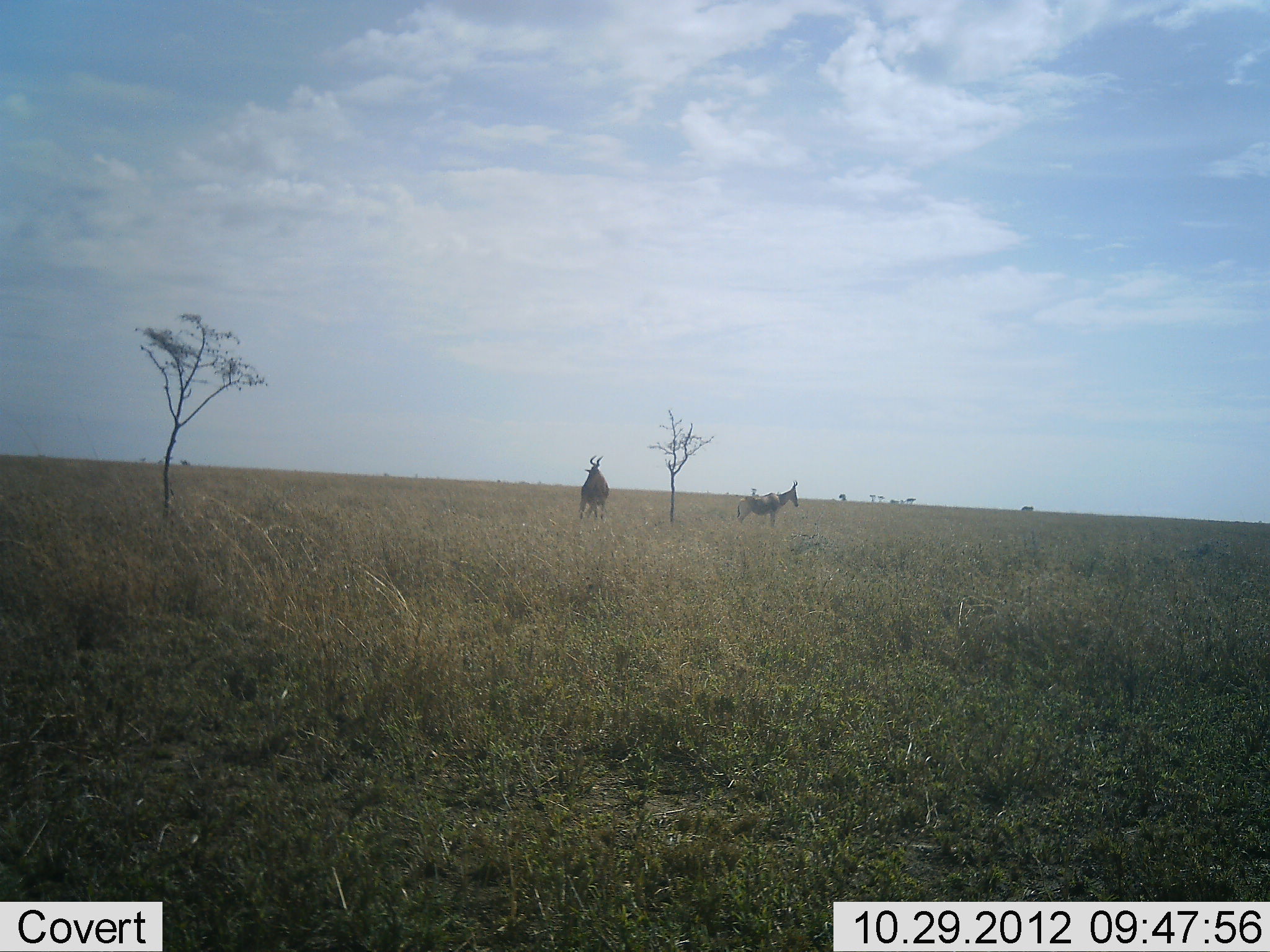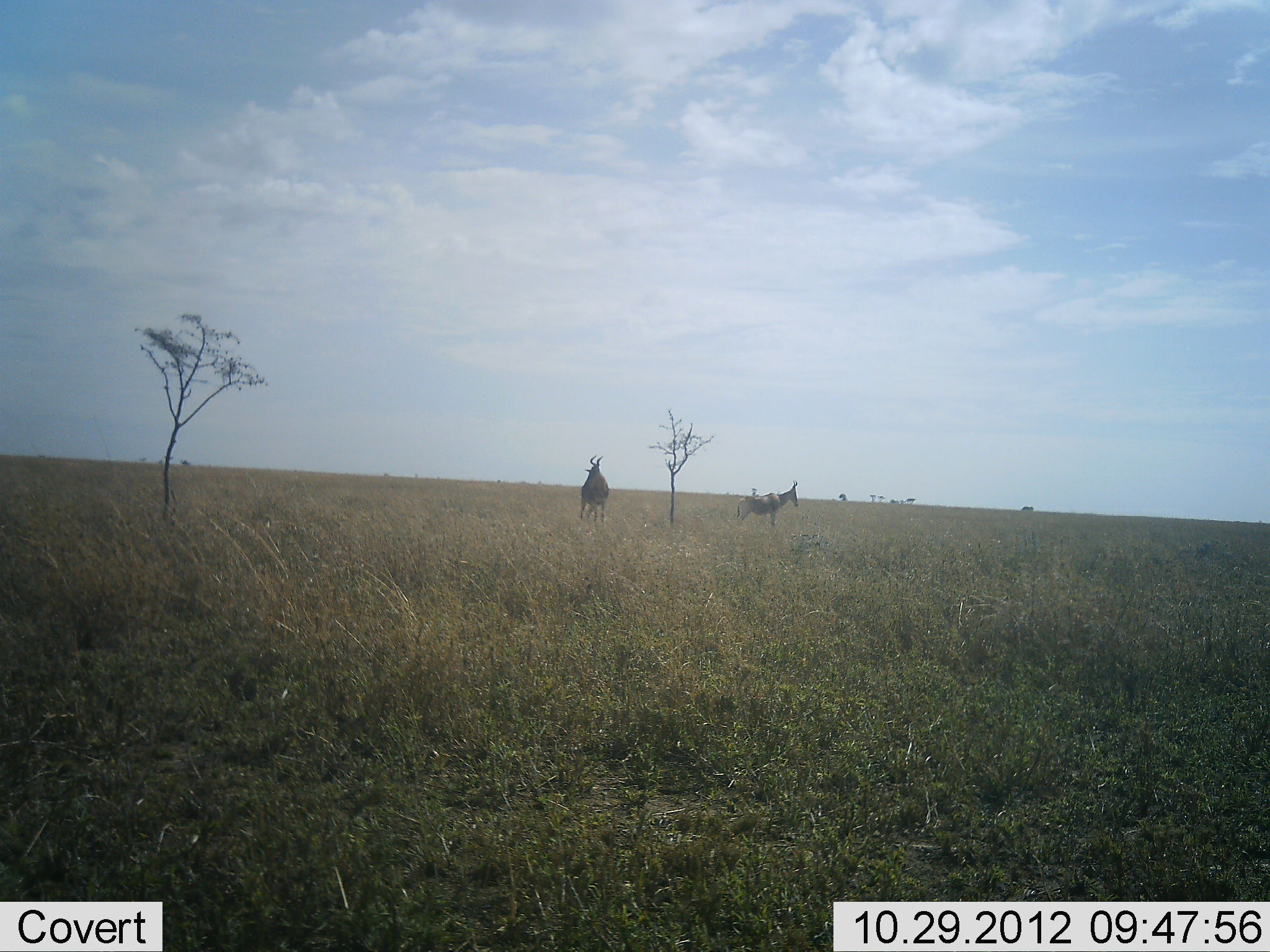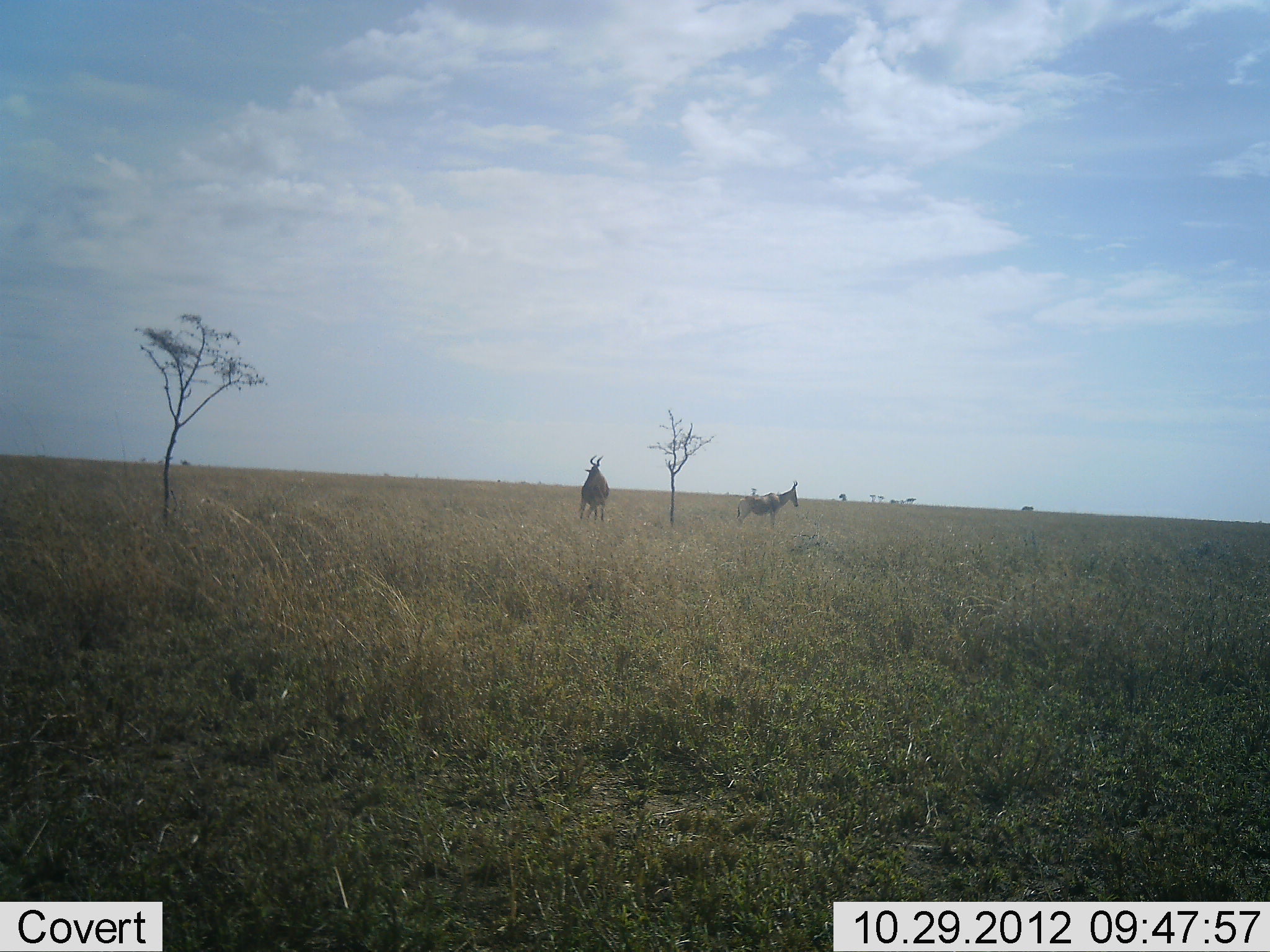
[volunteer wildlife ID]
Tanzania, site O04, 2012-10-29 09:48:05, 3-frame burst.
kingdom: Animalia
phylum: Chordata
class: Mammalia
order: Artiodactyla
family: Bovidae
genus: Alcelaphus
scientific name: Alcelaphus buselaphus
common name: hartebeest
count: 2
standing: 100%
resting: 0%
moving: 0%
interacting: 0%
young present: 0%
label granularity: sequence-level